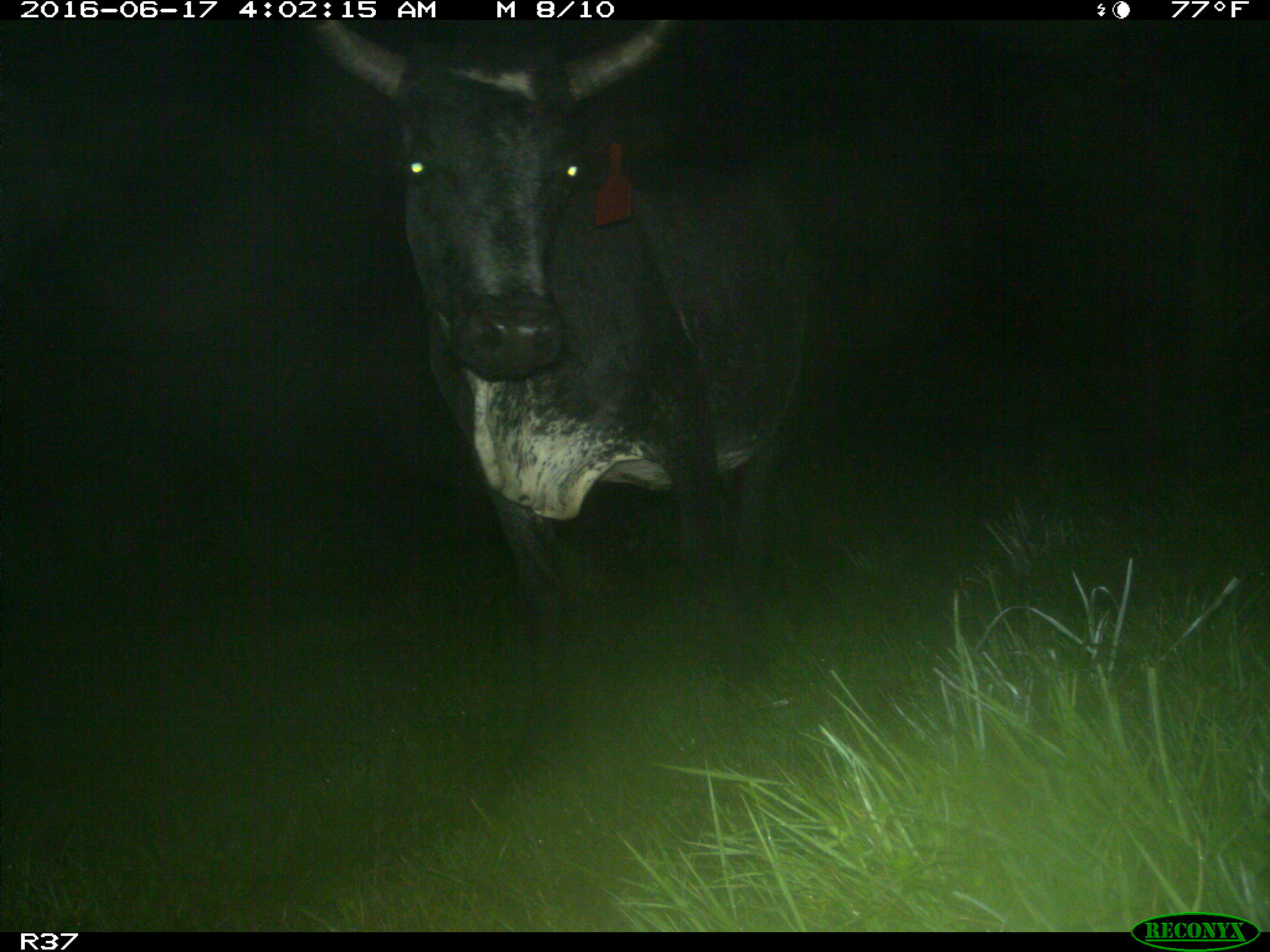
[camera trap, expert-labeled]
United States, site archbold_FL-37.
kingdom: Animalia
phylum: Chordata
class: Mammalia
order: Artiodactyla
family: Bovidae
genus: Bos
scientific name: Bos taurus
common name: domestic cow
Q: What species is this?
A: Bos taurus (domestic cow).